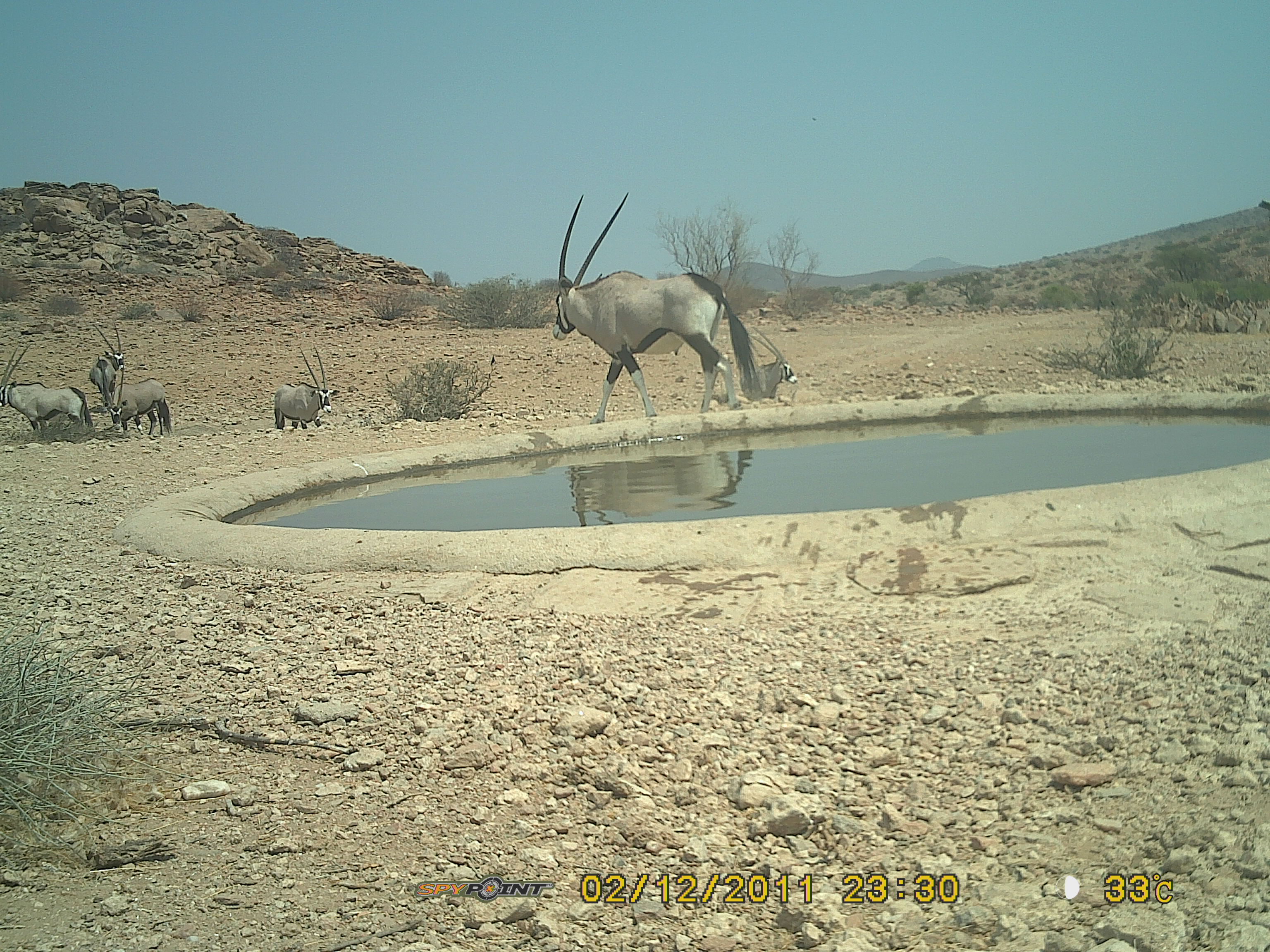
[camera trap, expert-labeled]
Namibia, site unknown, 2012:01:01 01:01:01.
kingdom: Animalia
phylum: Chordata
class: Mammalia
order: Artiodactyla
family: Bovidae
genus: Oryx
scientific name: Oryx gazella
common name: gemsbok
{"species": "Oryx gazella (gemsbok)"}